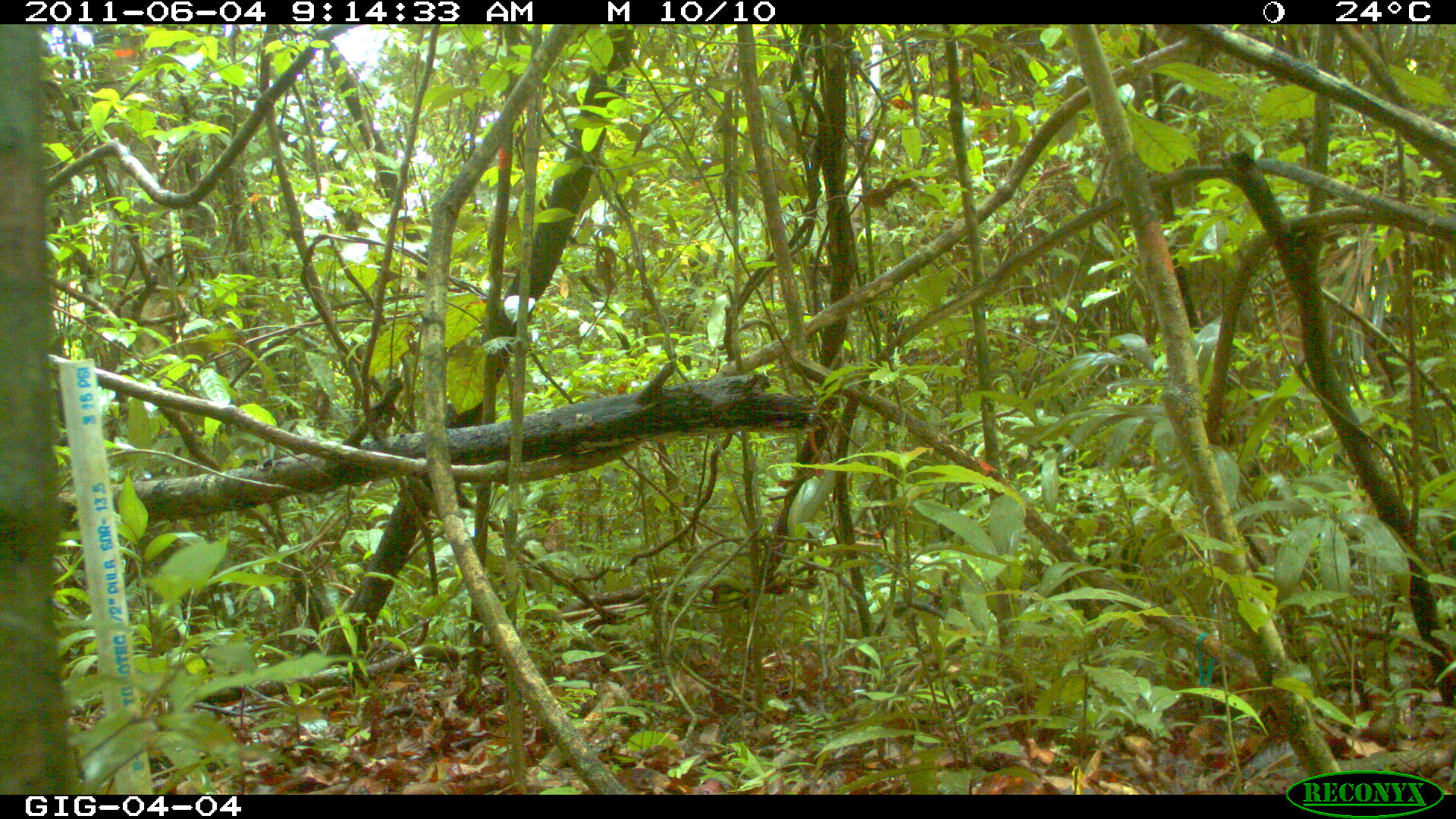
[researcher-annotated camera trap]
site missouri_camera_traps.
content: no animal present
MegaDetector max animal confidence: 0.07